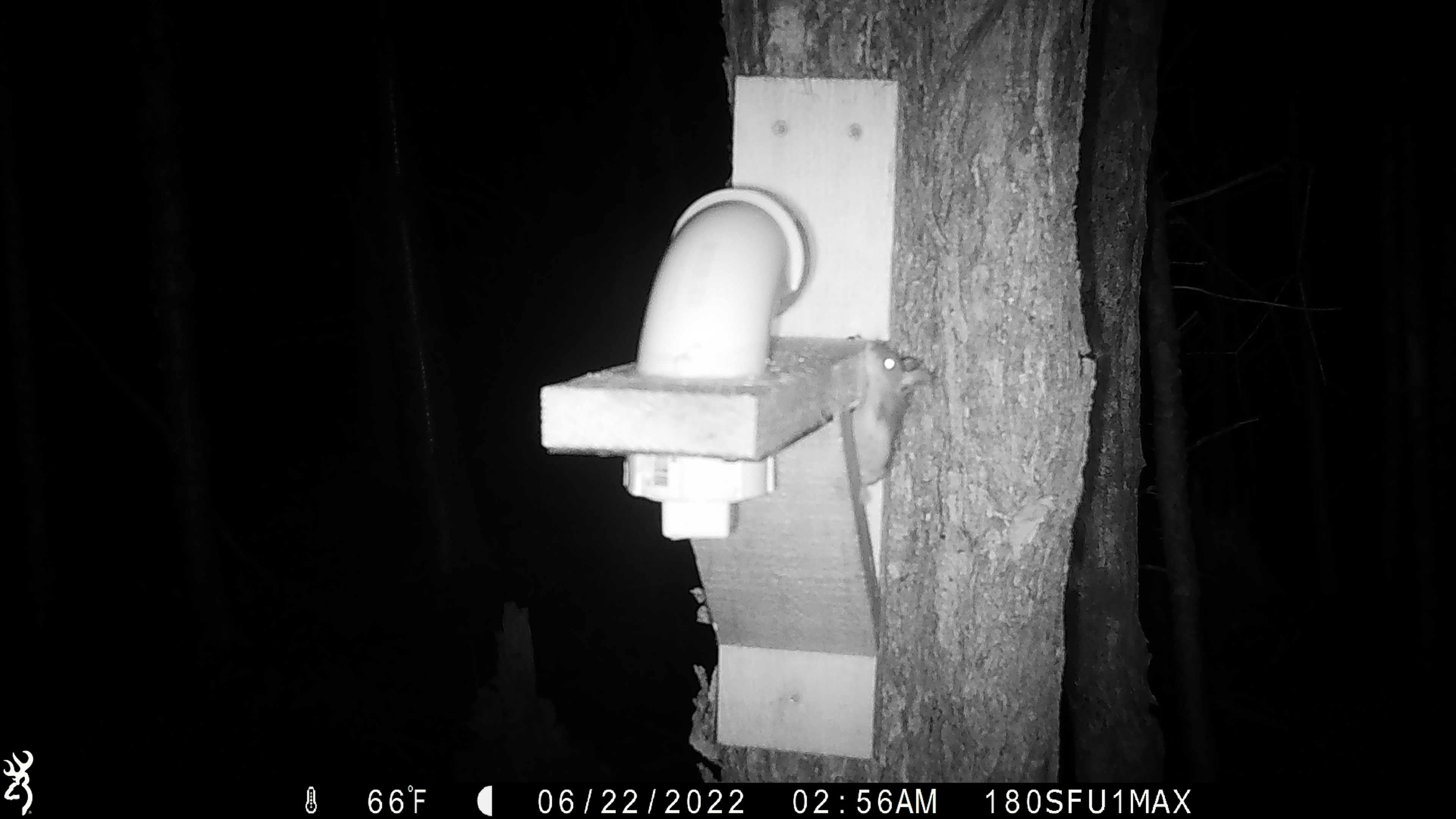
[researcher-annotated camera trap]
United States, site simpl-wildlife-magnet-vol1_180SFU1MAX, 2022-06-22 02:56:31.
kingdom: Animalia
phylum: Chordata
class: Mammalia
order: Rodentia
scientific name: Rodentia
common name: mouse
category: mouse sp.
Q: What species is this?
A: Mouse sp. (mouse) (Rodentia).